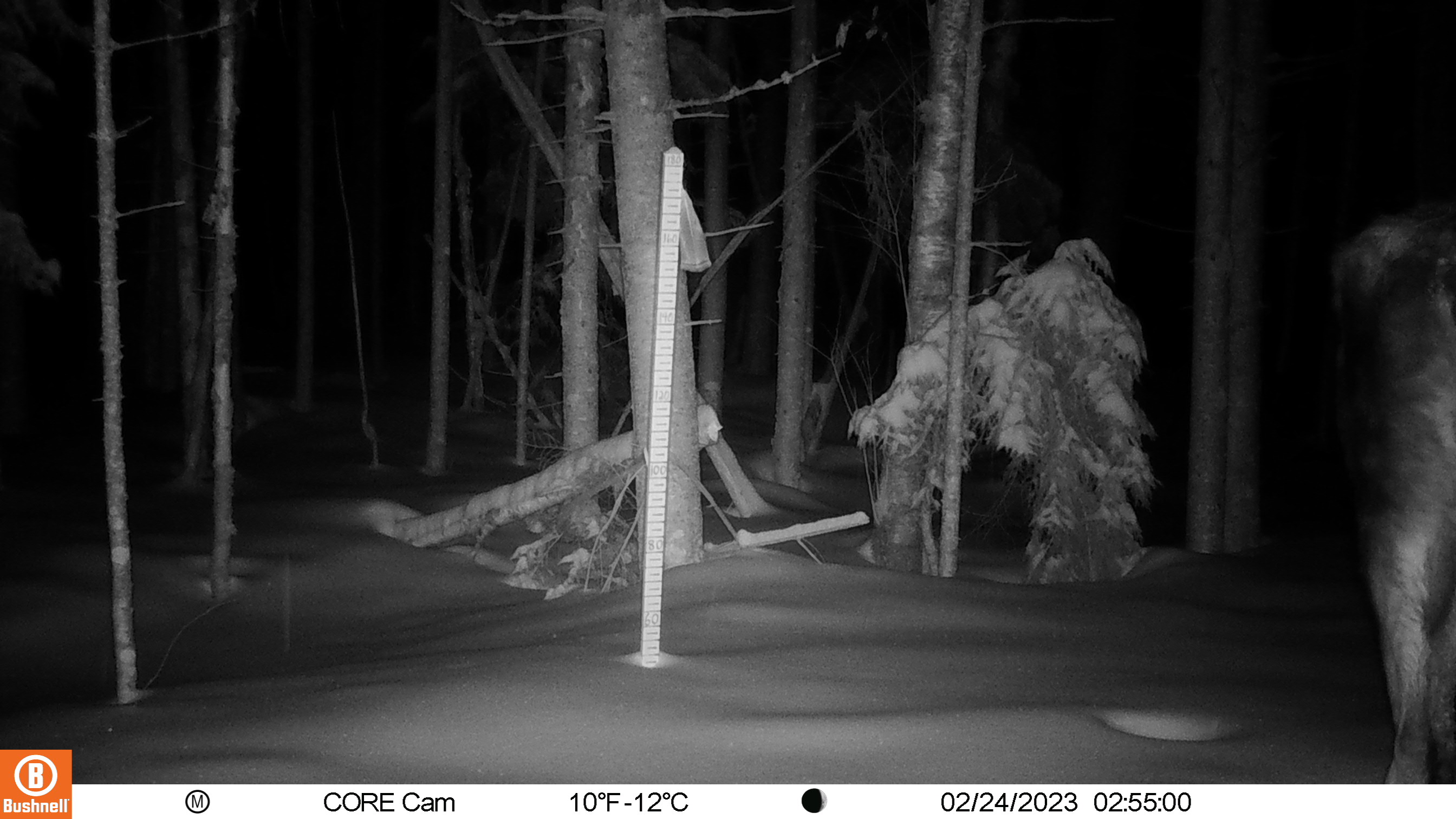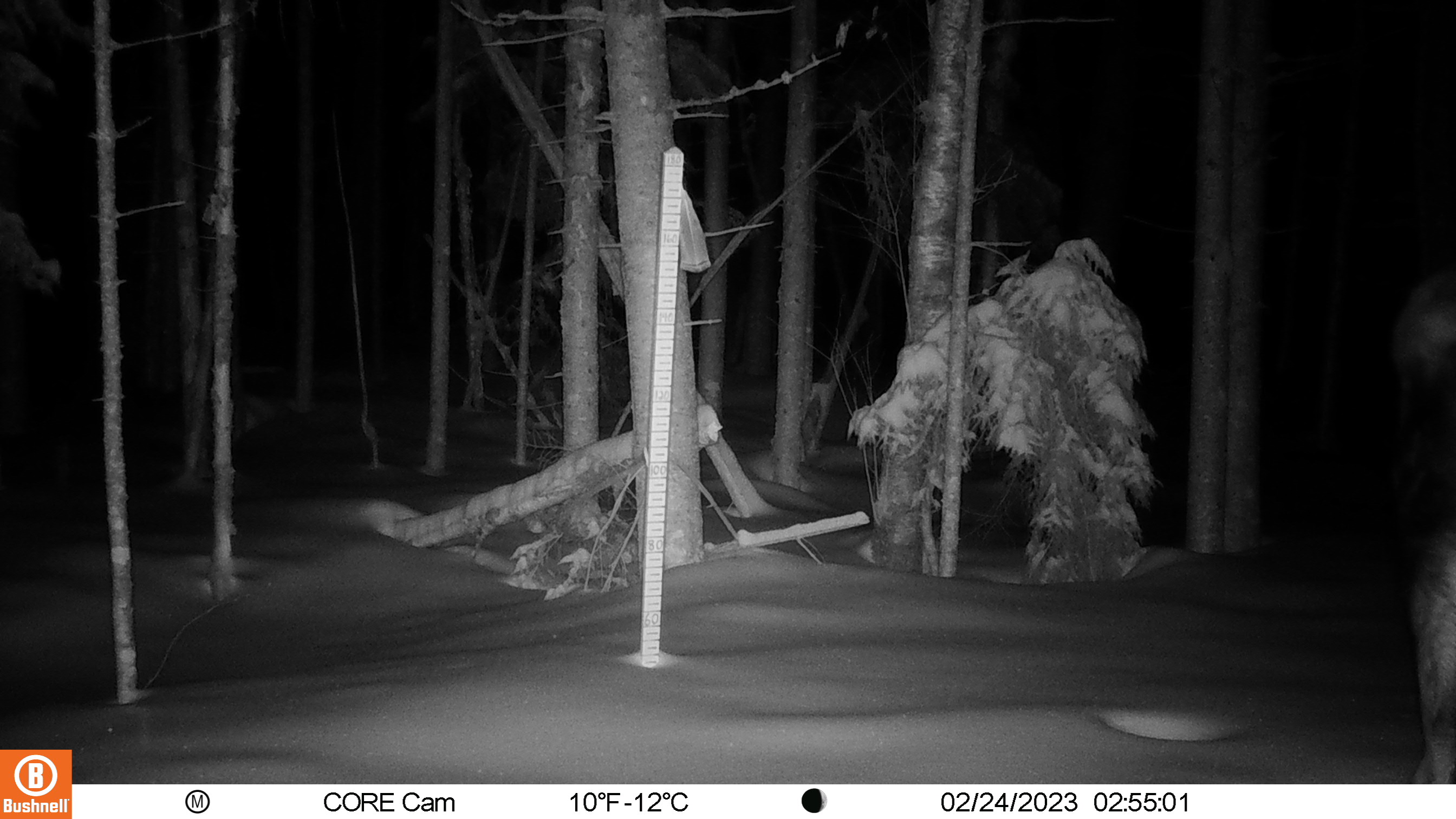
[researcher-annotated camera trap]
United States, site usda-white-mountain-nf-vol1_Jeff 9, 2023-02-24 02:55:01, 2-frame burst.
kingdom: Animalia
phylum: Chordata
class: Mammalia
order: Artiodactyla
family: Cervidae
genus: Odocoileus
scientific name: Odocoileus virginianus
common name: white-tailed deer